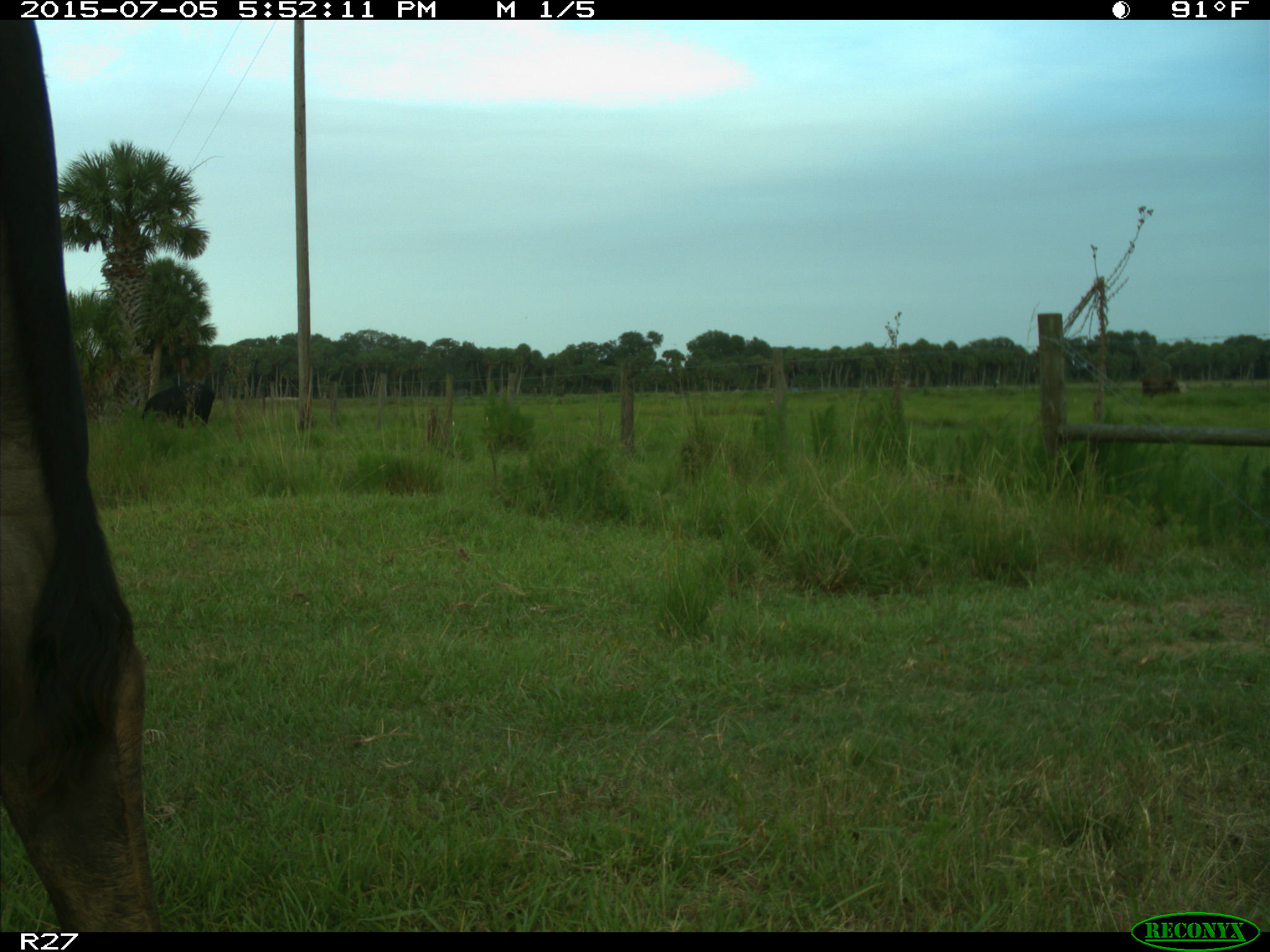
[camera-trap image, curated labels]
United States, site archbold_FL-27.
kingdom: Animalia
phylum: Chordata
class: Mammalia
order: Artiodactyla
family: Bovidae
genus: Bos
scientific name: Bos taurus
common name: domestic cow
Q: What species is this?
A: Bos taurus (domestic cow).